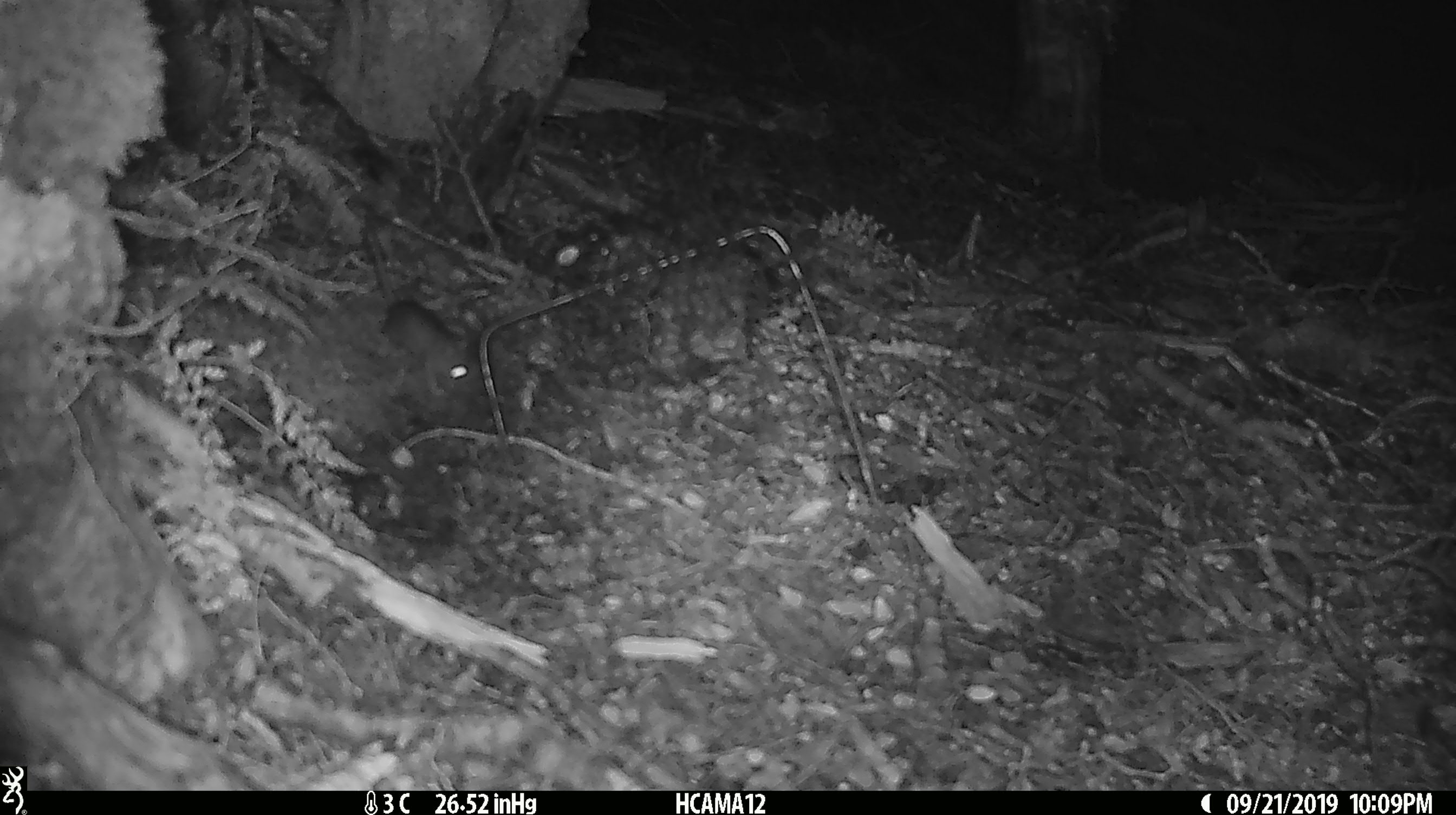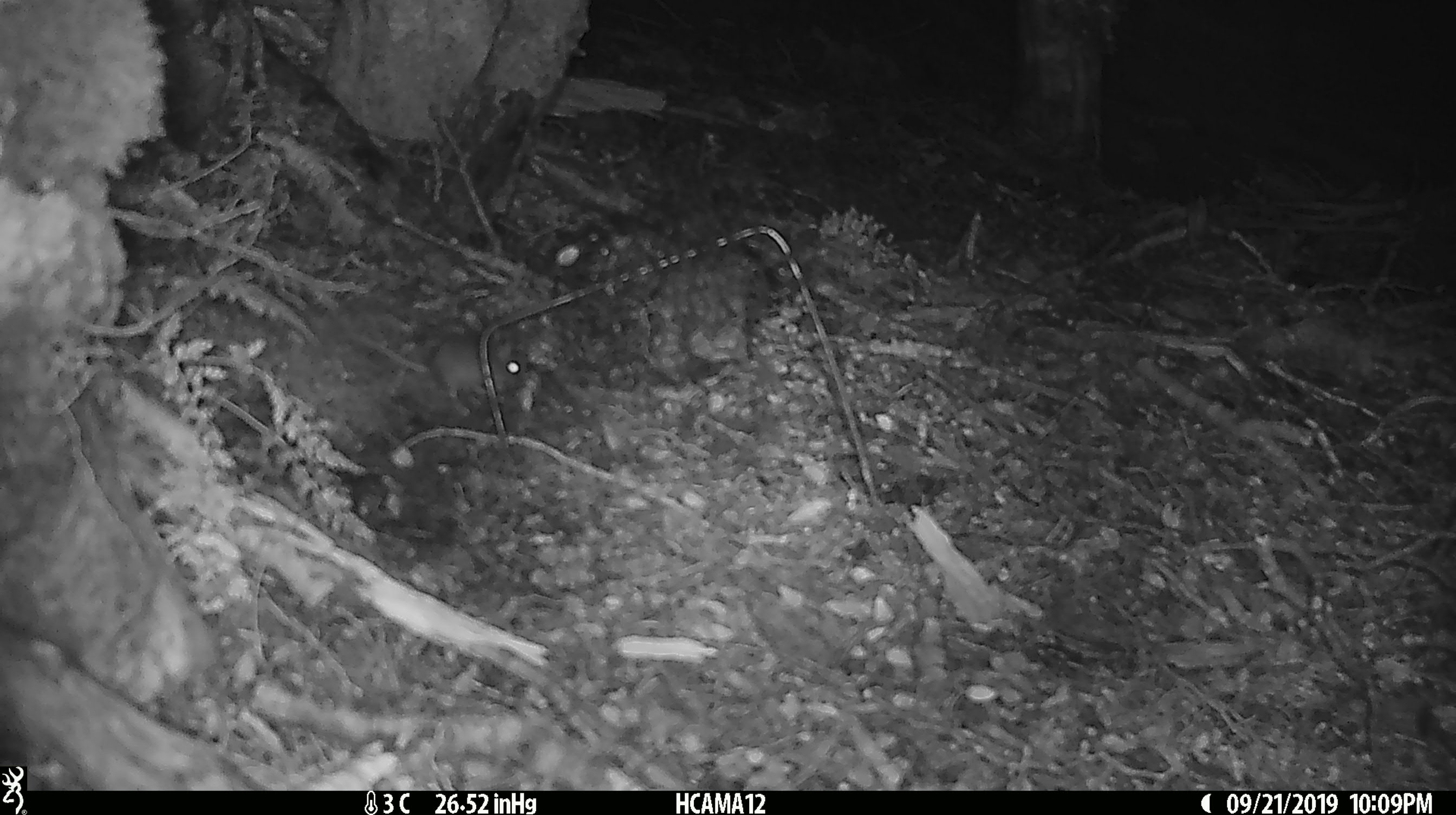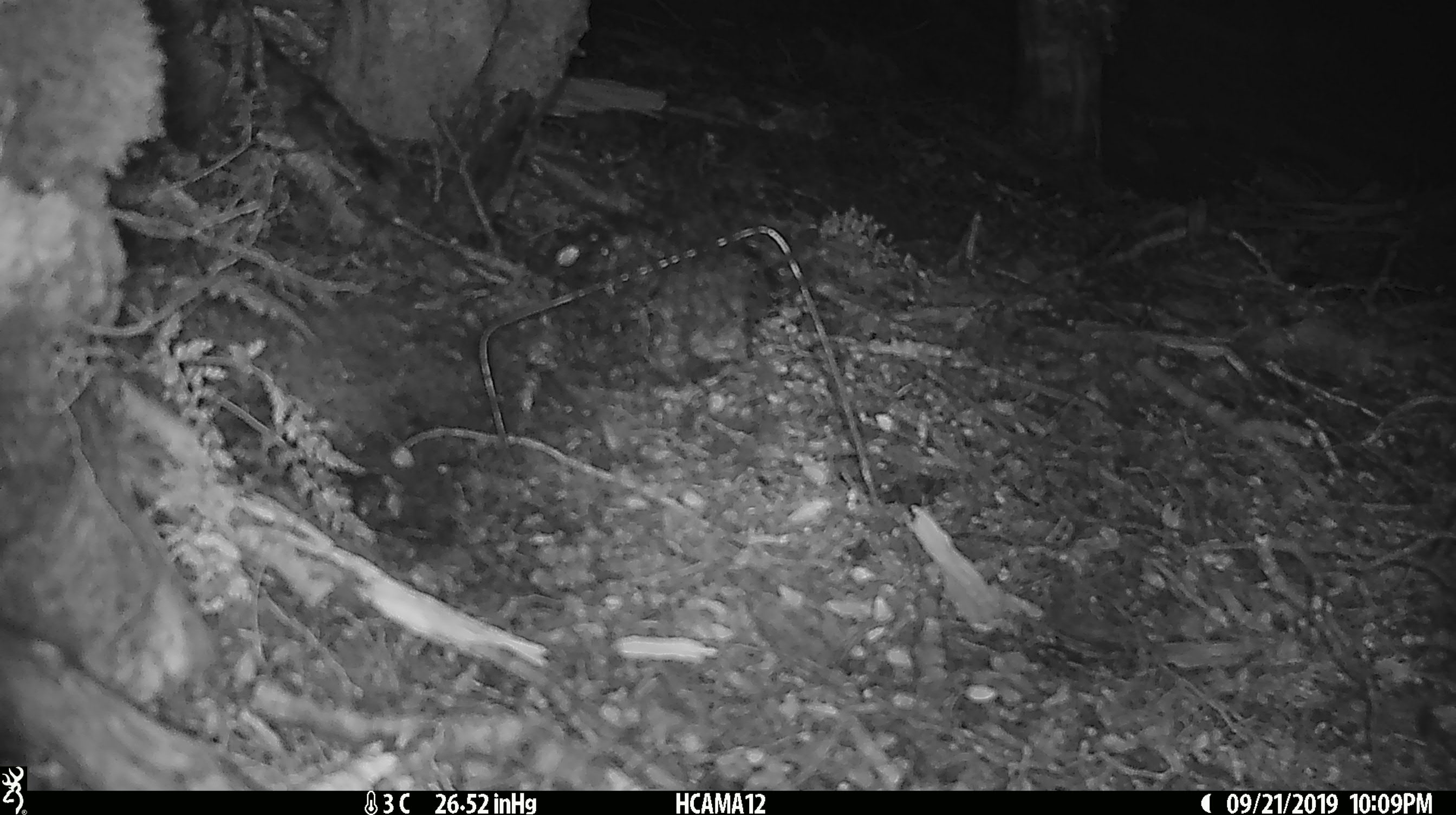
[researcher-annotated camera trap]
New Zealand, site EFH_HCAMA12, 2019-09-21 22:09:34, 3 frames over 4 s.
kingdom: Animalia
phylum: Chordata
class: Mammalia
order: Rodentia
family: Muridae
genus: Mus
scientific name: Mus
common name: mouse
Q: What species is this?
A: Mouse (Mus).